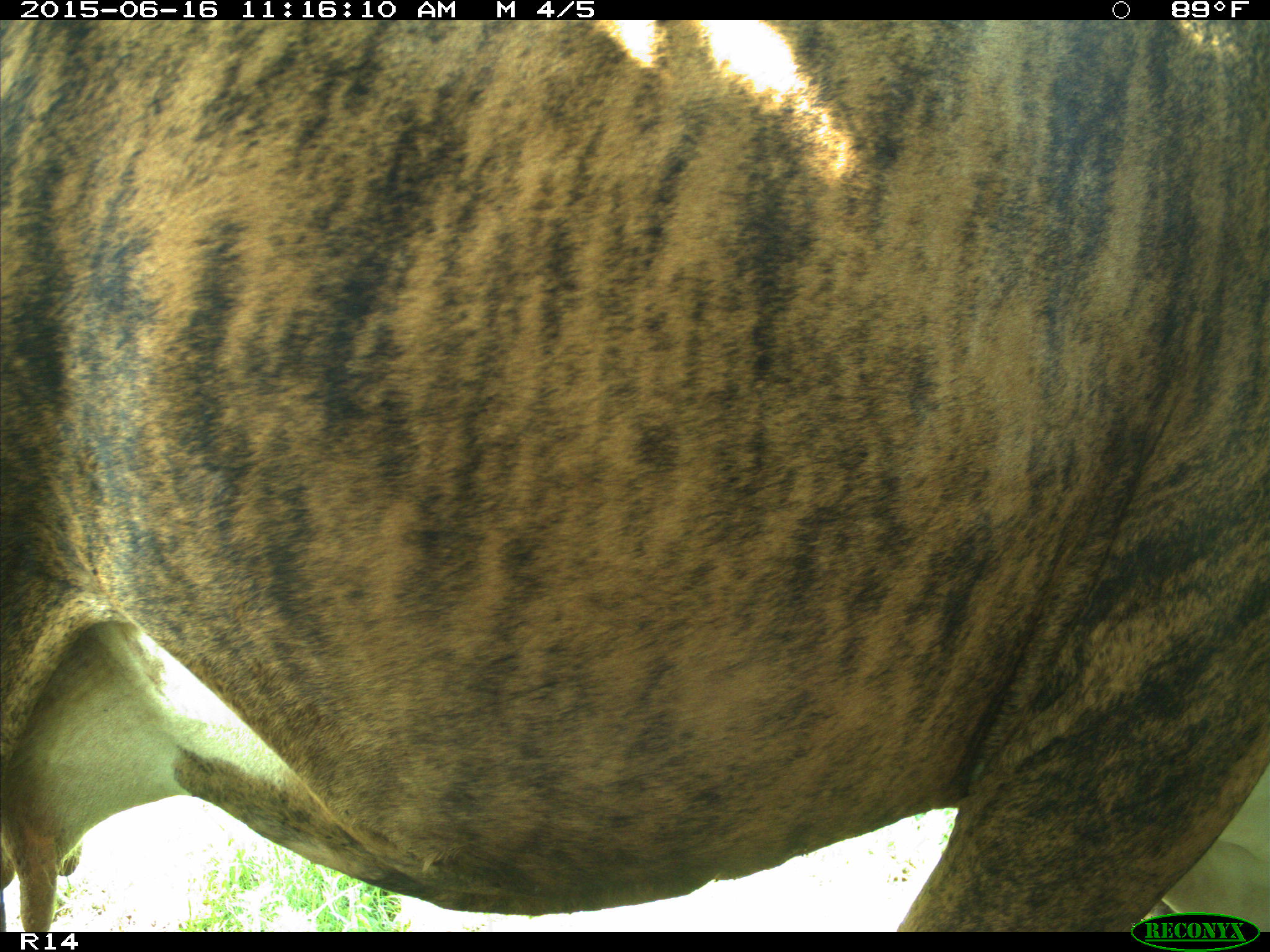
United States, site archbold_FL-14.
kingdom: Animalia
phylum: Chordata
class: Mammalia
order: Artiodactyla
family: Bovidae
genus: Bos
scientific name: Bos taurus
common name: domestic cow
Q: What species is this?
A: Bos taurus (domestic cow).